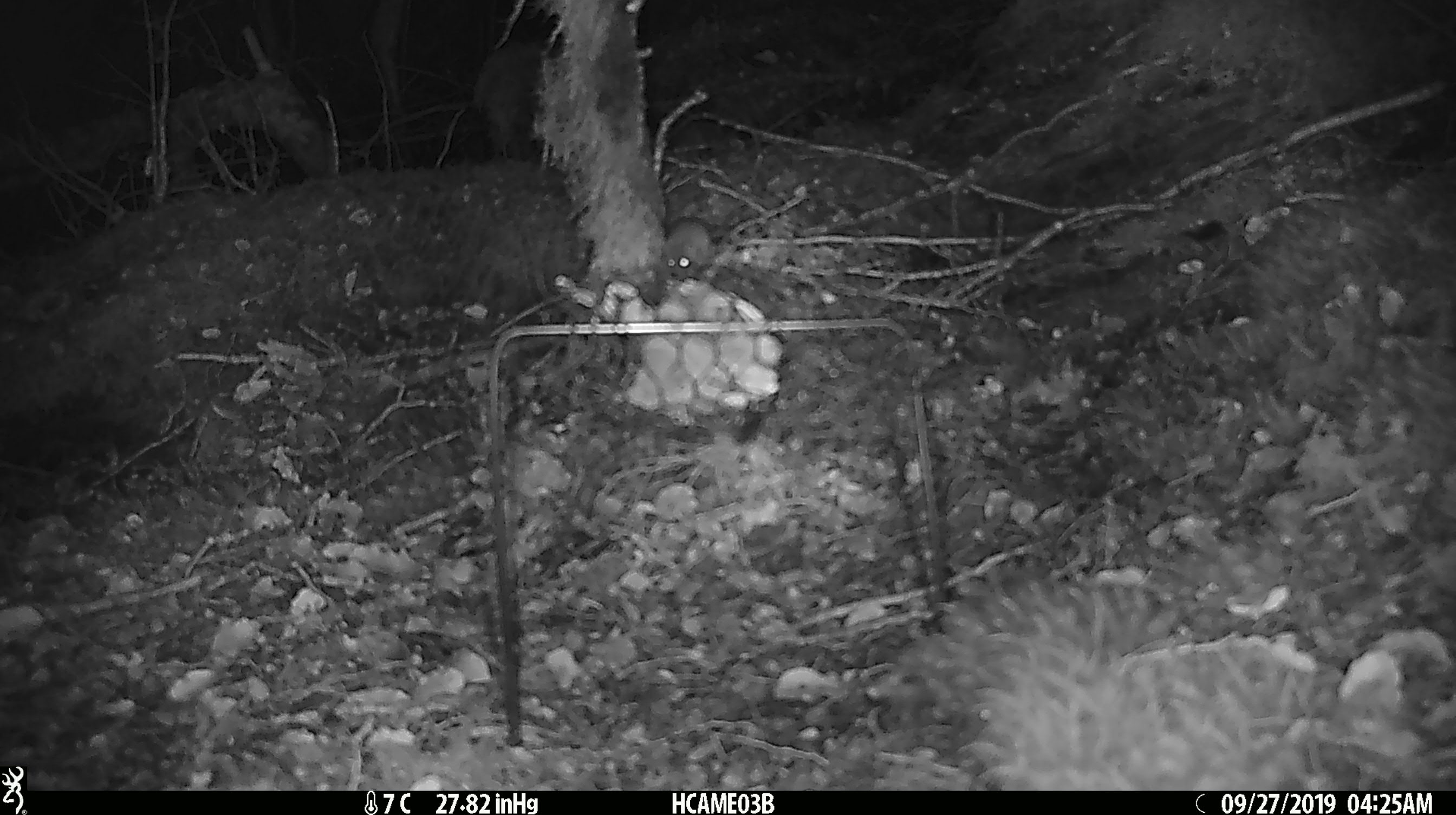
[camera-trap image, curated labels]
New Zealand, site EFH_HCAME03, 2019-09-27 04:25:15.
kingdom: Animalia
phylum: Chordata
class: Mammalia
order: Rodentia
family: Muridae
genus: Mus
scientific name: Mus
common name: mouse